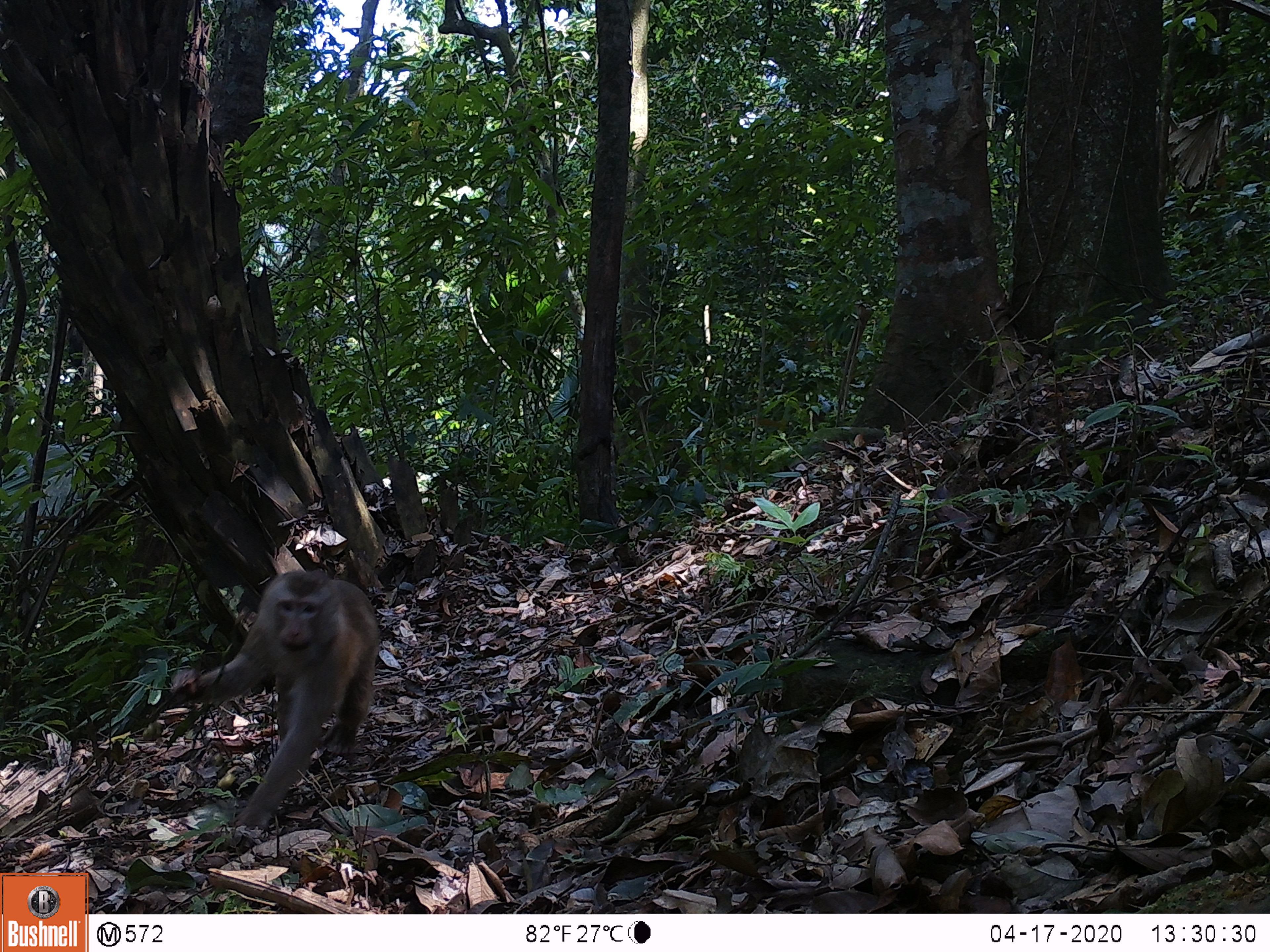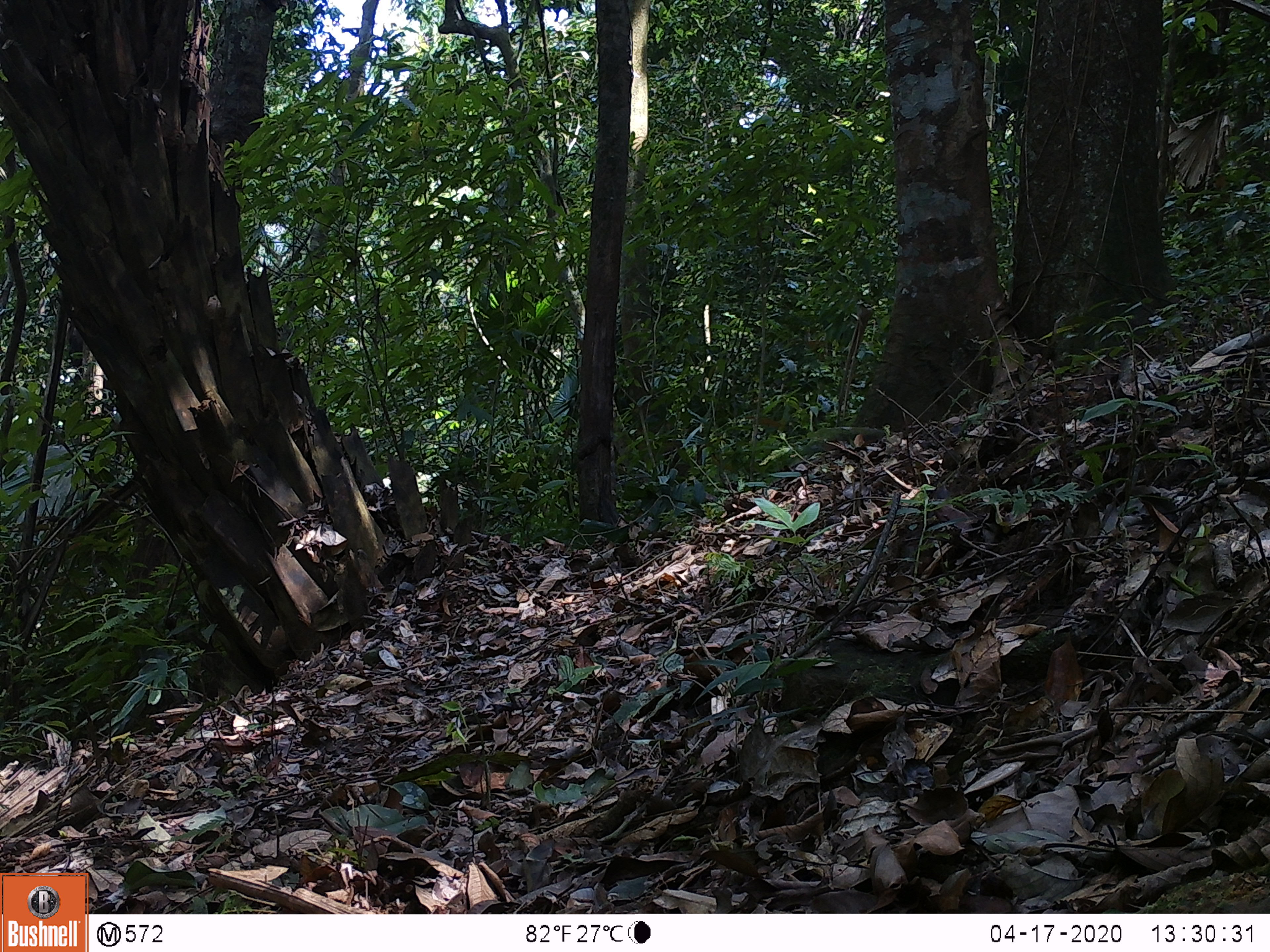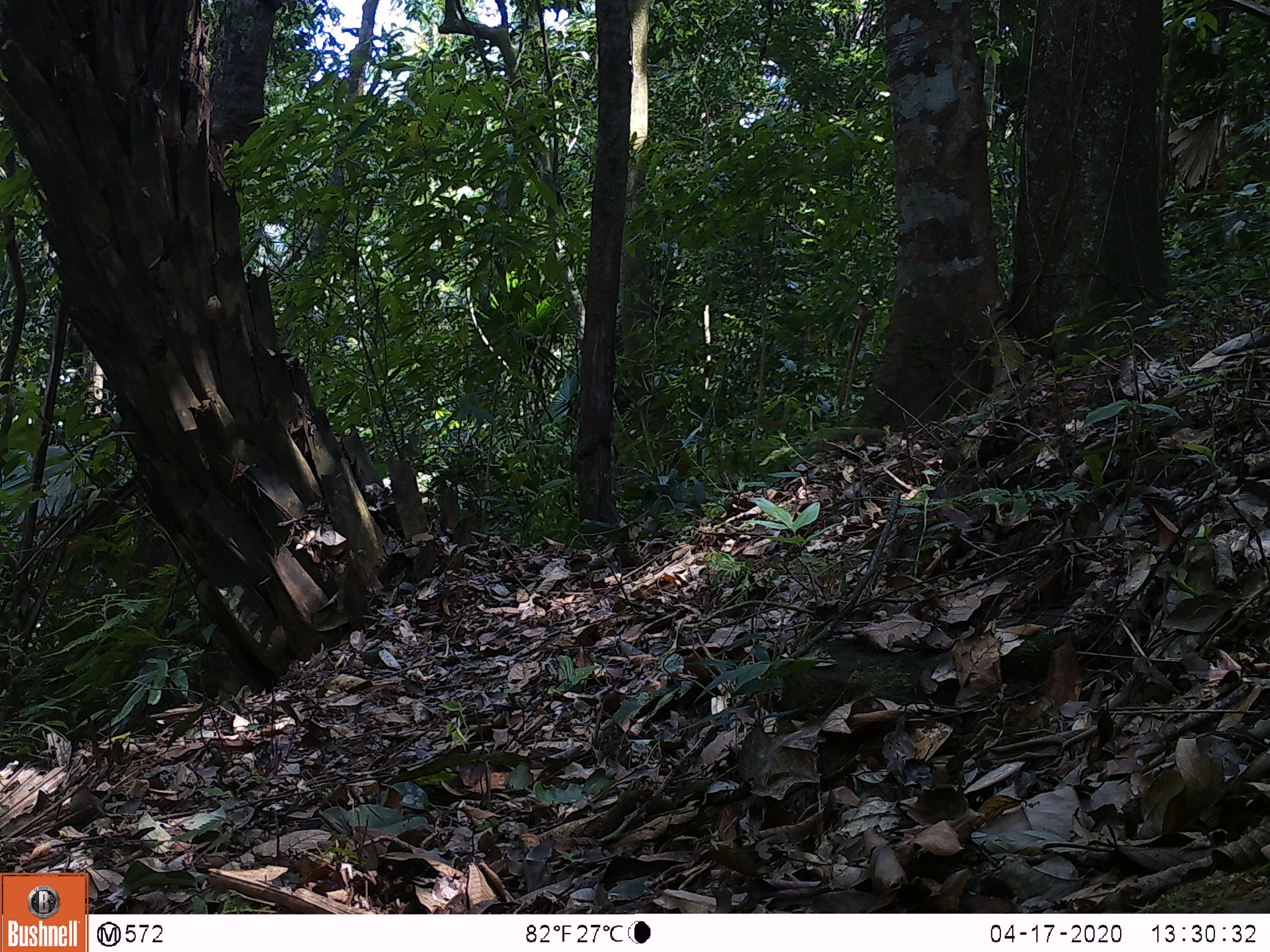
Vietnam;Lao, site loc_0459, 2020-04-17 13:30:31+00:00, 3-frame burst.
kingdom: Animalia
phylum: Chordata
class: Mammalia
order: Primates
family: Cercopithecidae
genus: Macaca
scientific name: Macaca nemestrina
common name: pig-tailed macaque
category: pig tailed macaque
Pig tailed macaque (pig-tailed macaque) (Macaca nemestrina). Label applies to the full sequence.